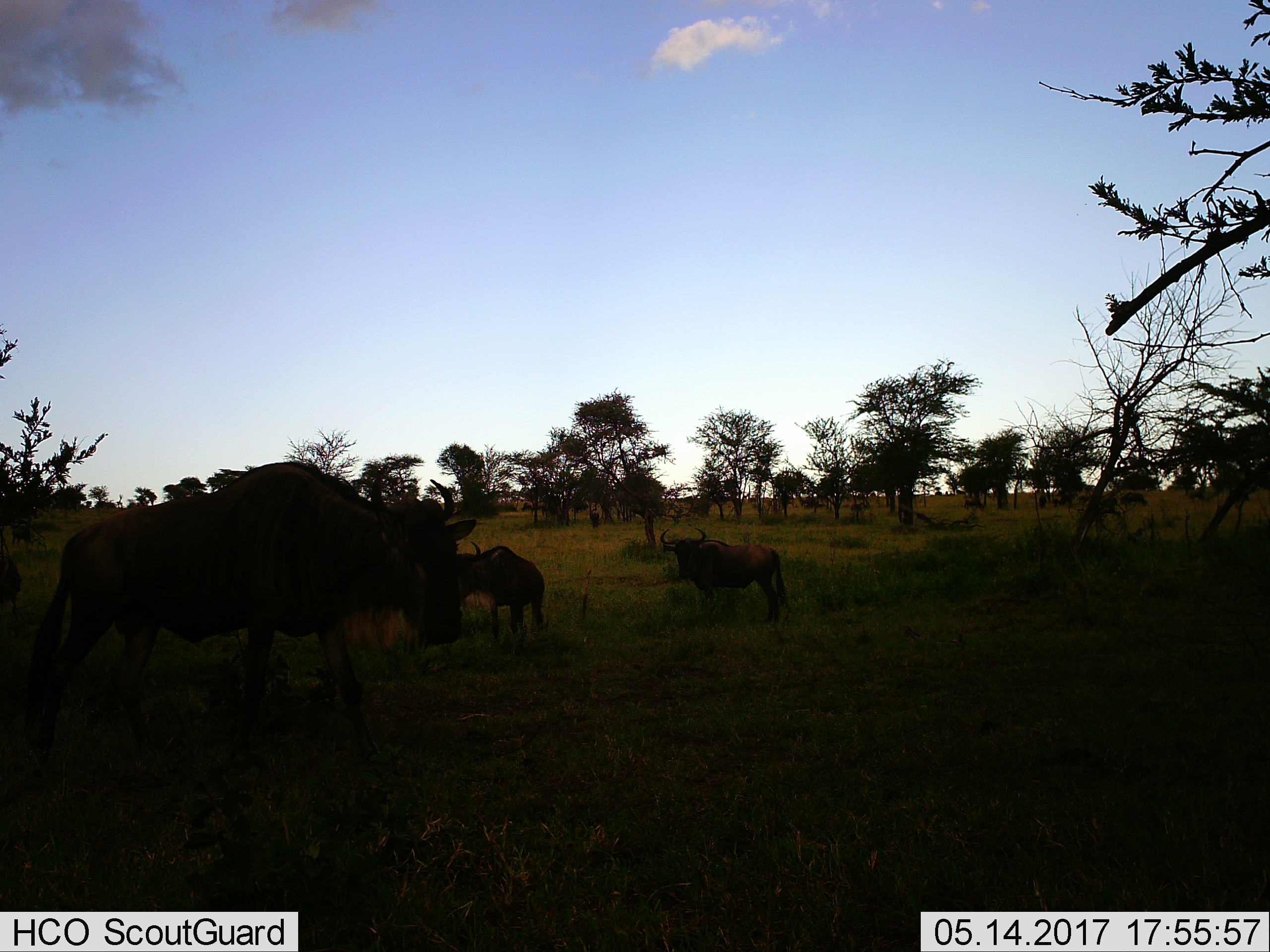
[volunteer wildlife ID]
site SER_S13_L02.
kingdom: Animalia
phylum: Chordata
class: Mammalia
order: Artiodactyla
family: Bovidae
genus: Connochaetes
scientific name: Connochaetes taurinus taurinus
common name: blue wildebeest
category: wildebeestblue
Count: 3.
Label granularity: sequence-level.